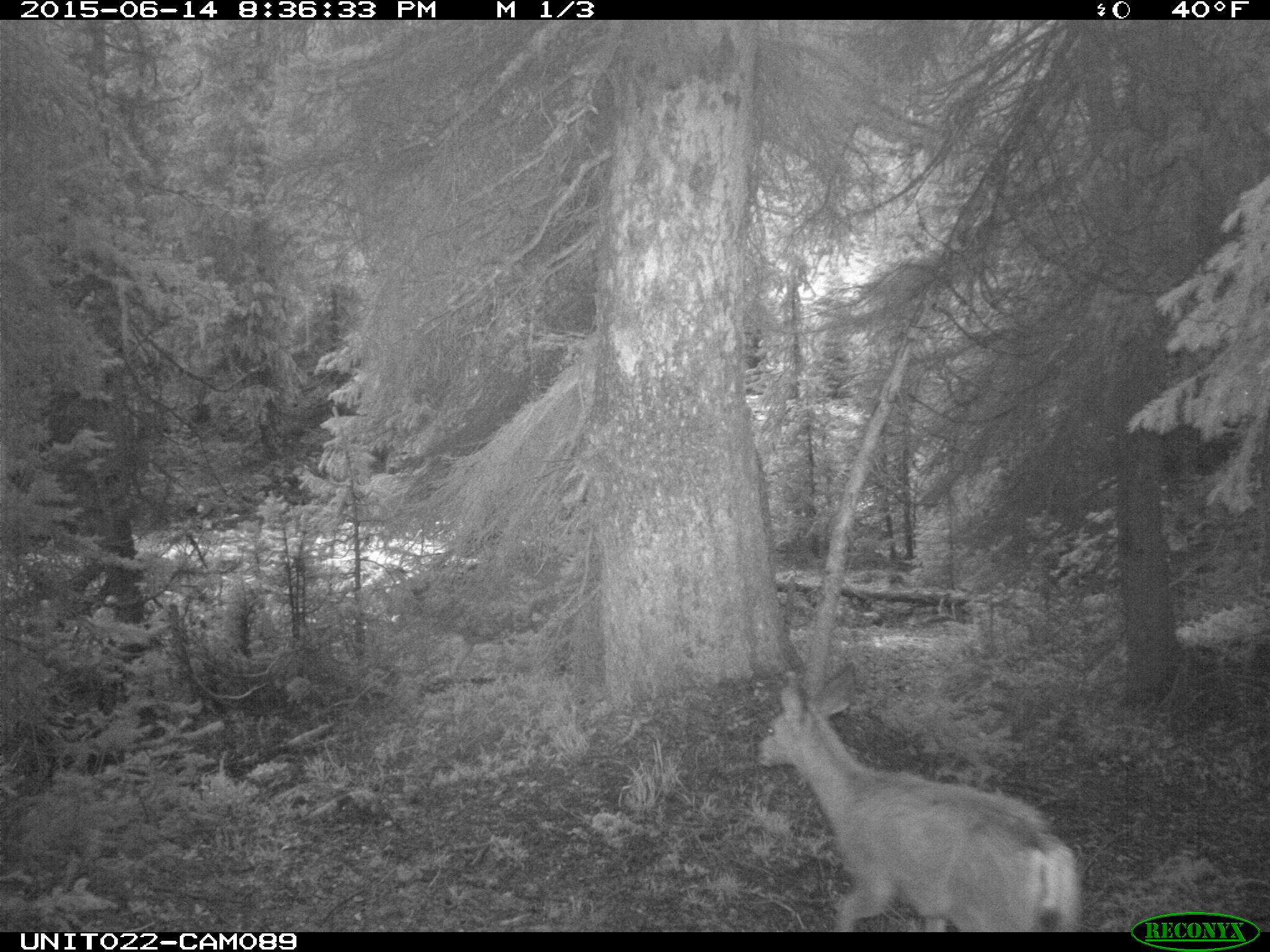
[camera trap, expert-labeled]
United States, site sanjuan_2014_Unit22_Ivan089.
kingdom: Animalia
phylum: Chordata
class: Mammalia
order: Artiodactyla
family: Cervidae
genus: Odocoileus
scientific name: Odocoileus hemionus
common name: mule deer